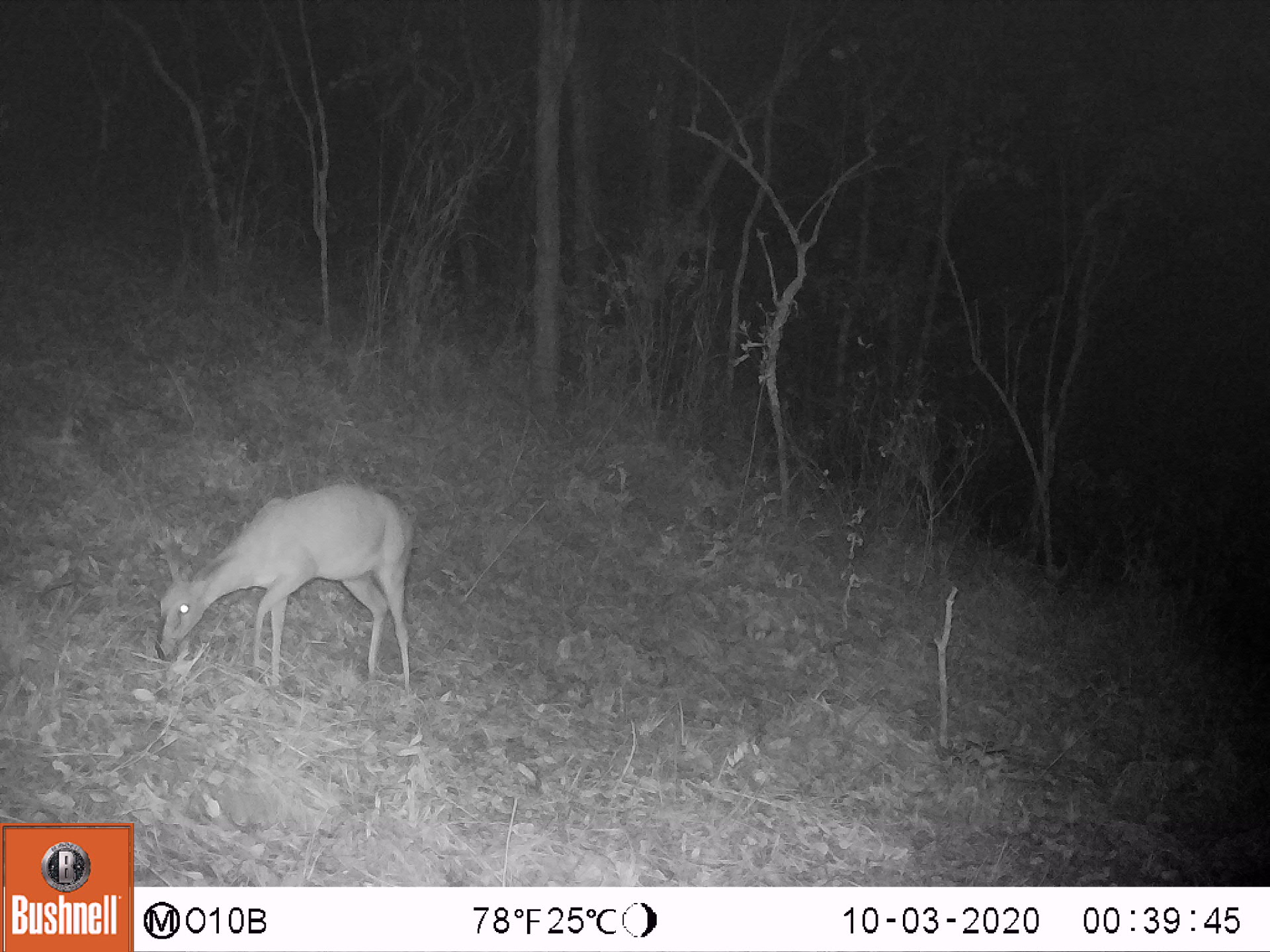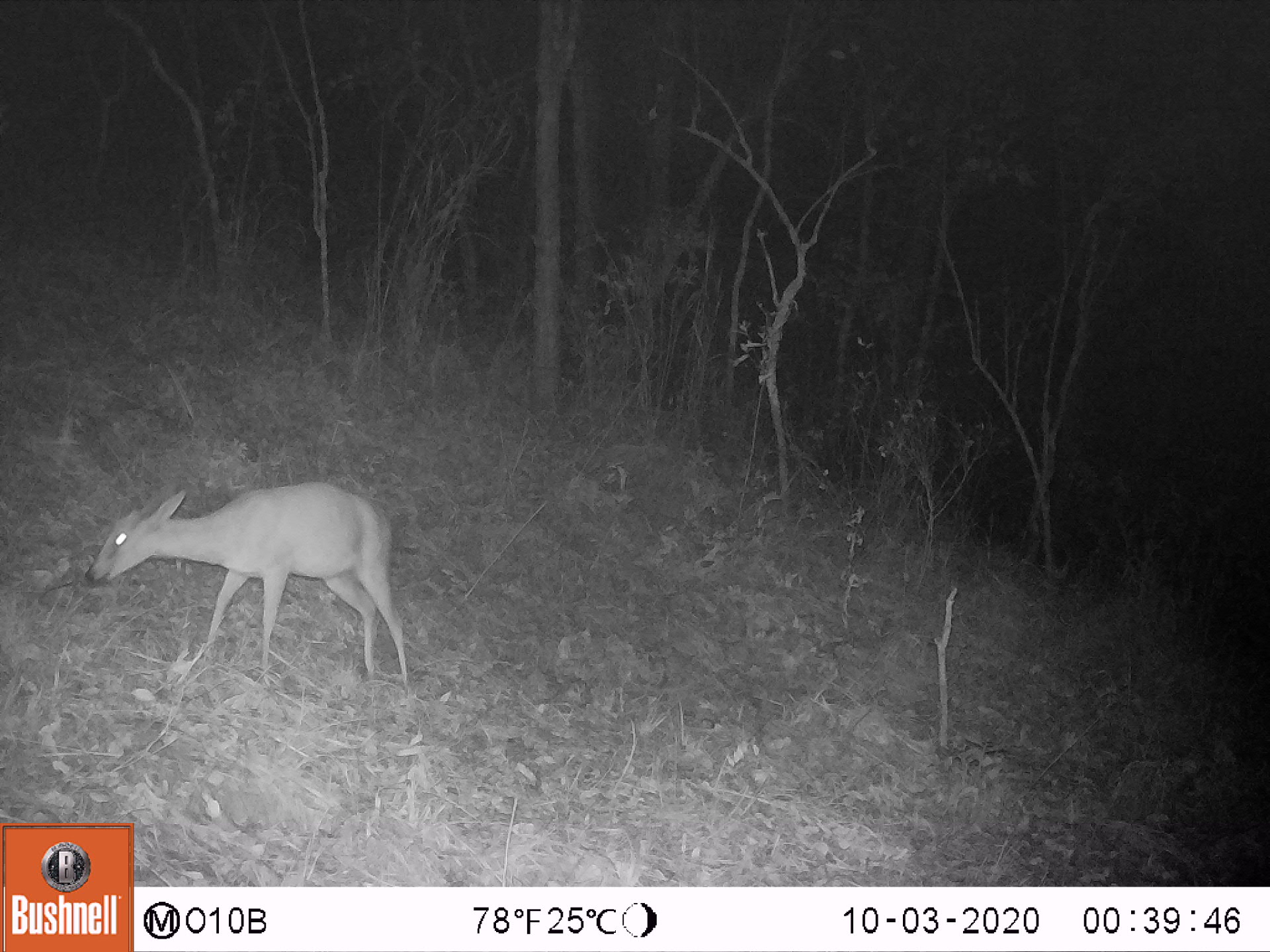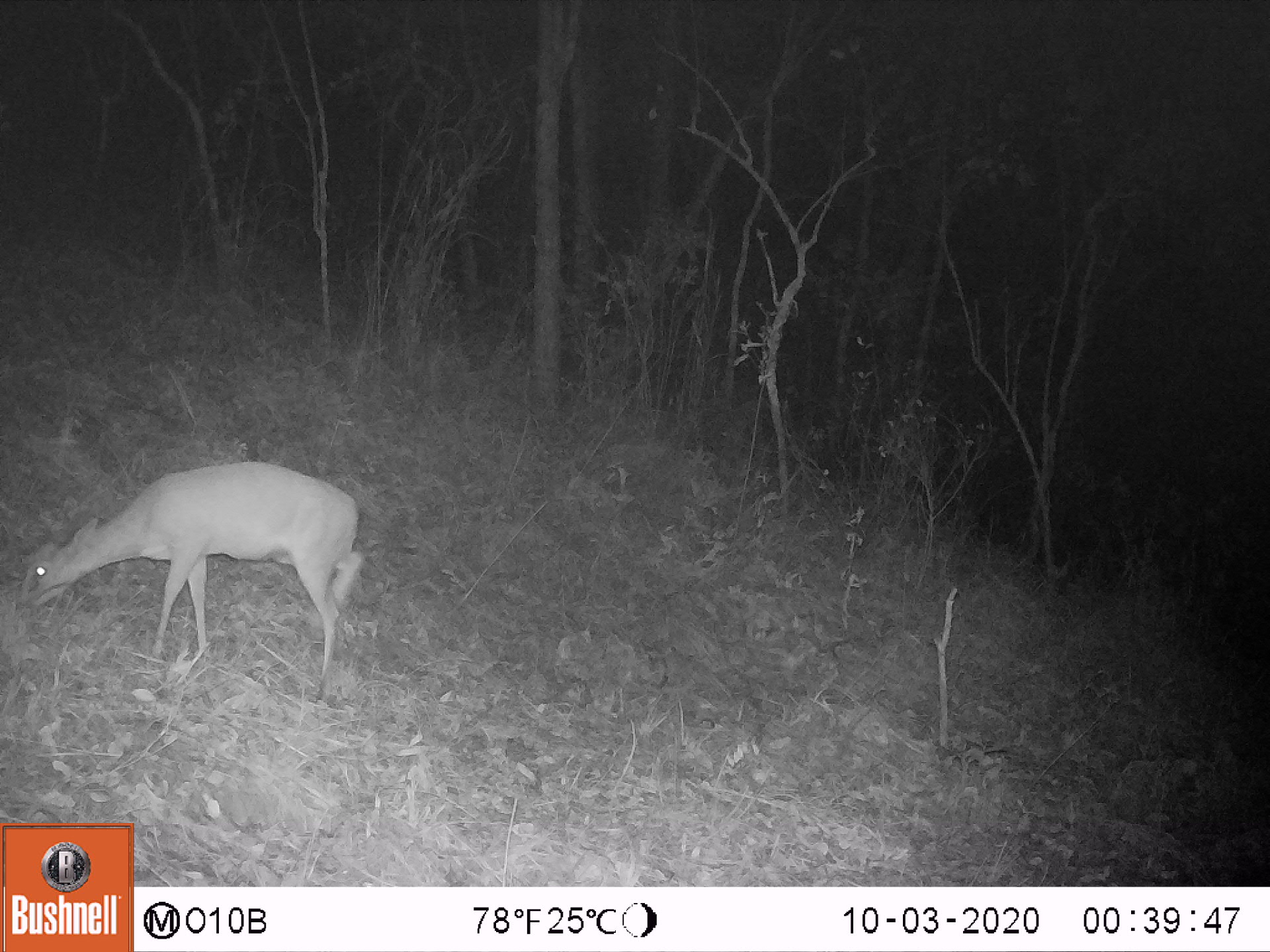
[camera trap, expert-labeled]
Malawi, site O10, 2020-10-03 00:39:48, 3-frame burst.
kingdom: Animalia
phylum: Chordata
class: Mammalia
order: Artiodactyla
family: Bovidae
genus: Sylvicapra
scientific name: Sylvicapra grimmia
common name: common duiker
Common duiker (Sylvicapra grimmia), count 1.